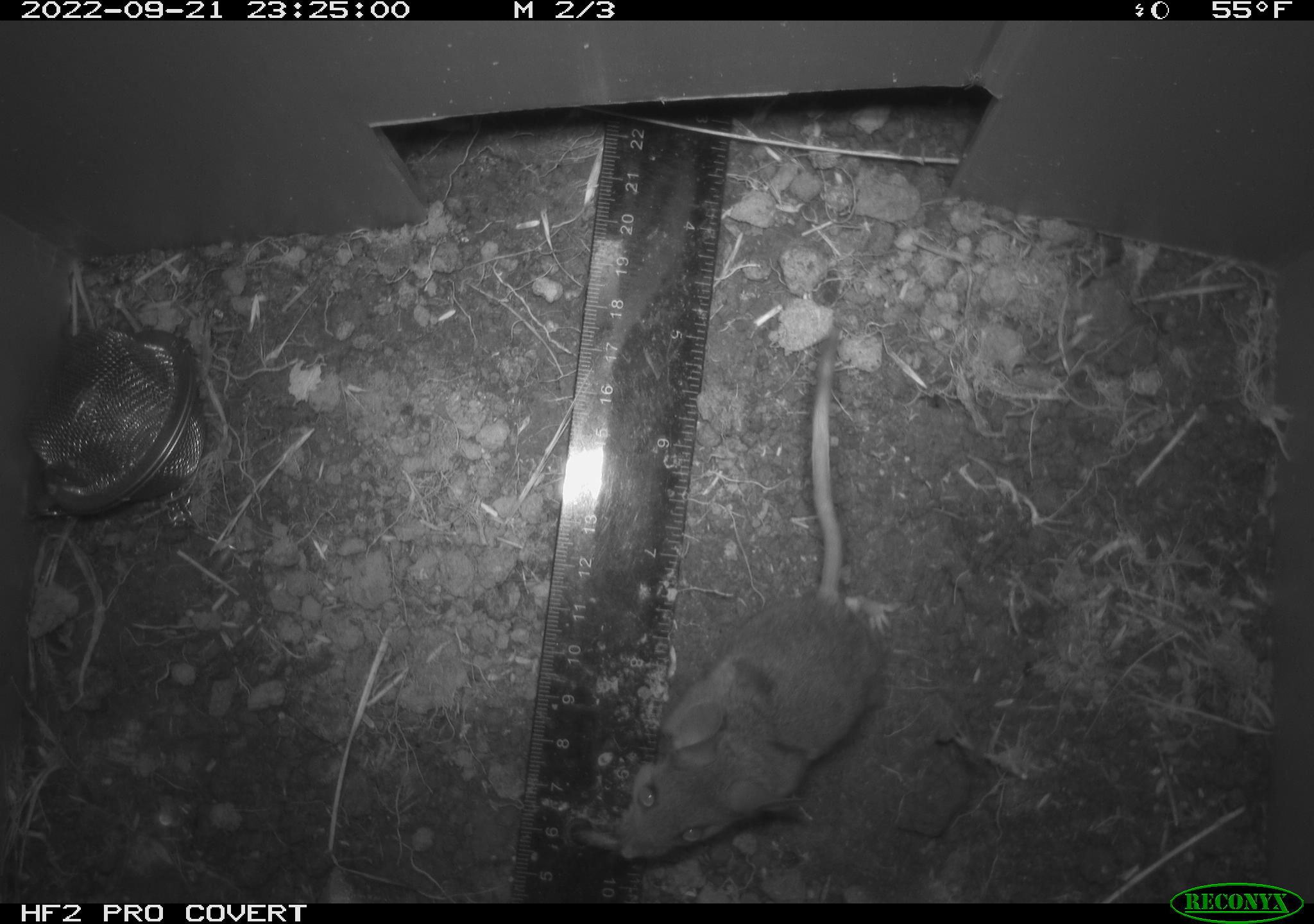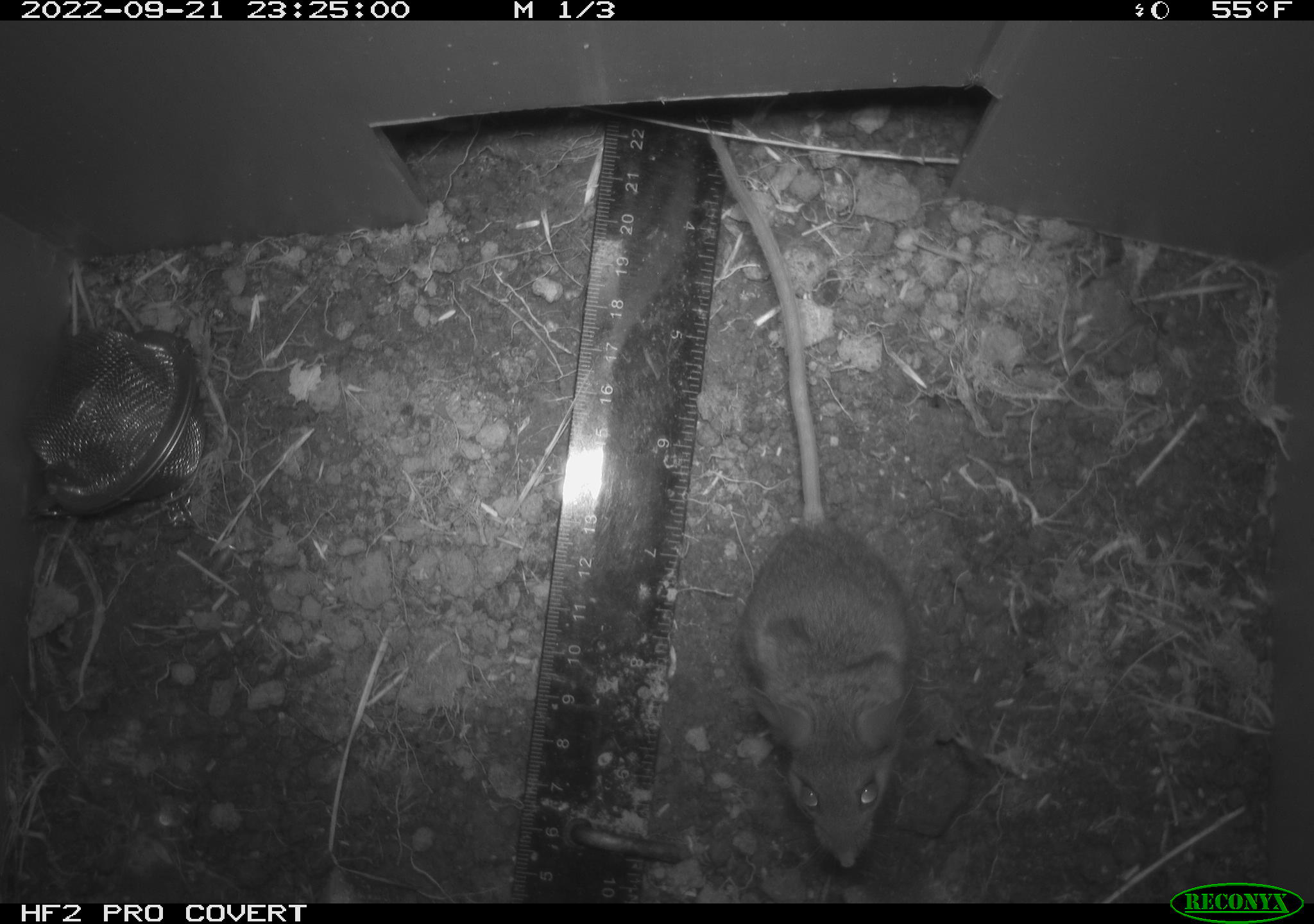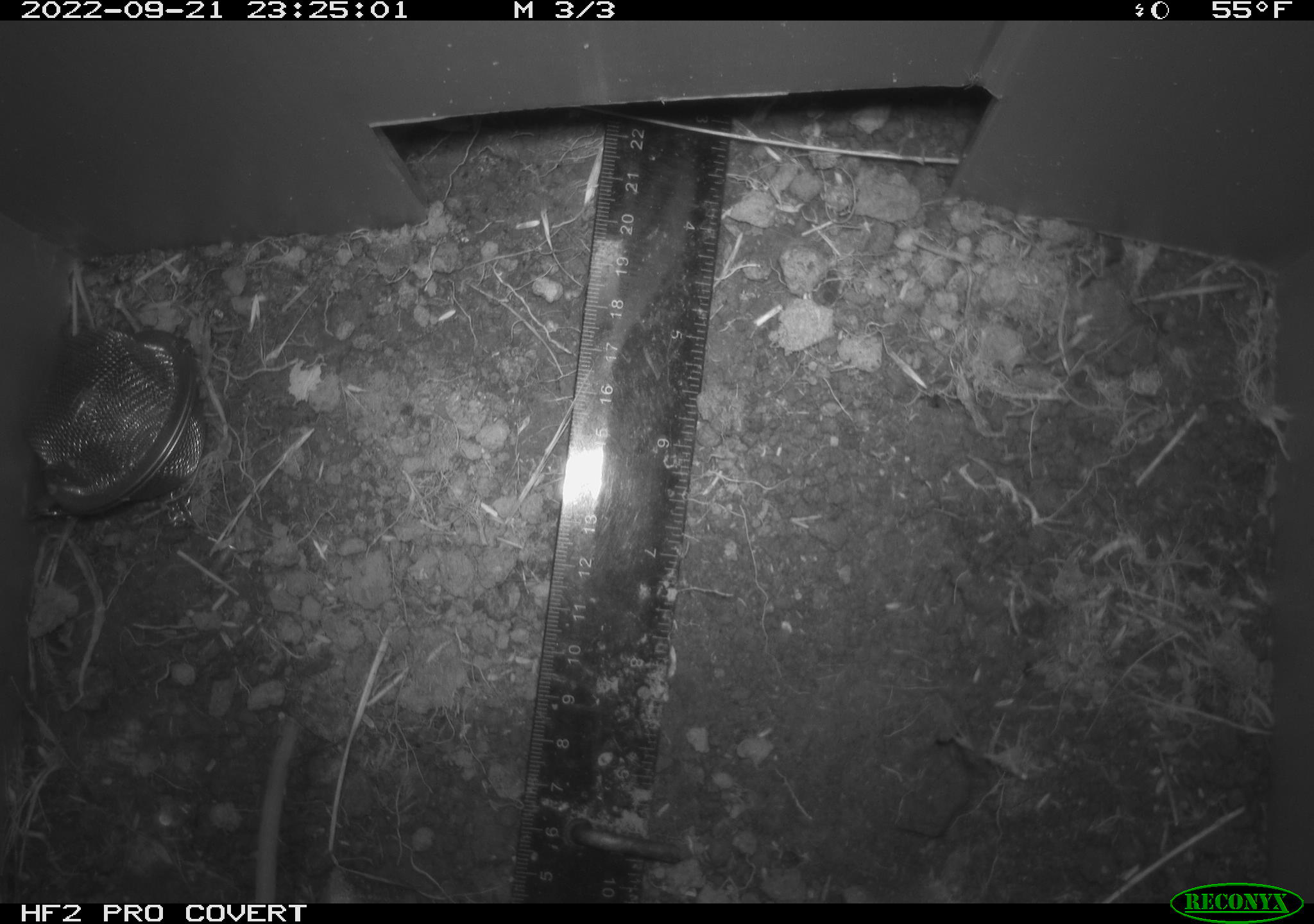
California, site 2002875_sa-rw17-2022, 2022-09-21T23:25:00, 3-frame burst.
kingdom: Animalia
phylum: Chordata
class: Mammalia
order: Rodentia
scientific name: Rodentia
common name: mouse species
Mouse species (Rodentia).